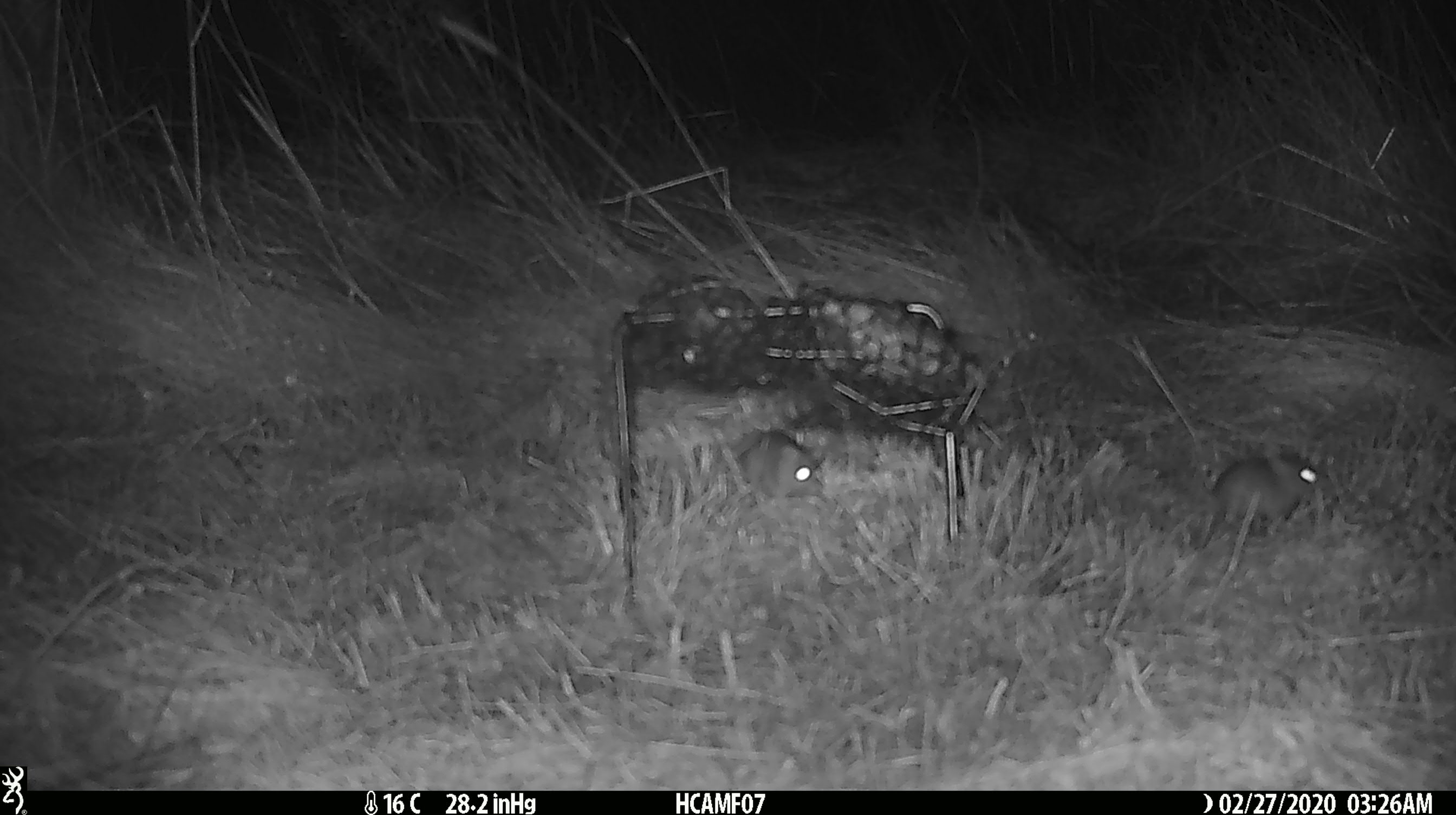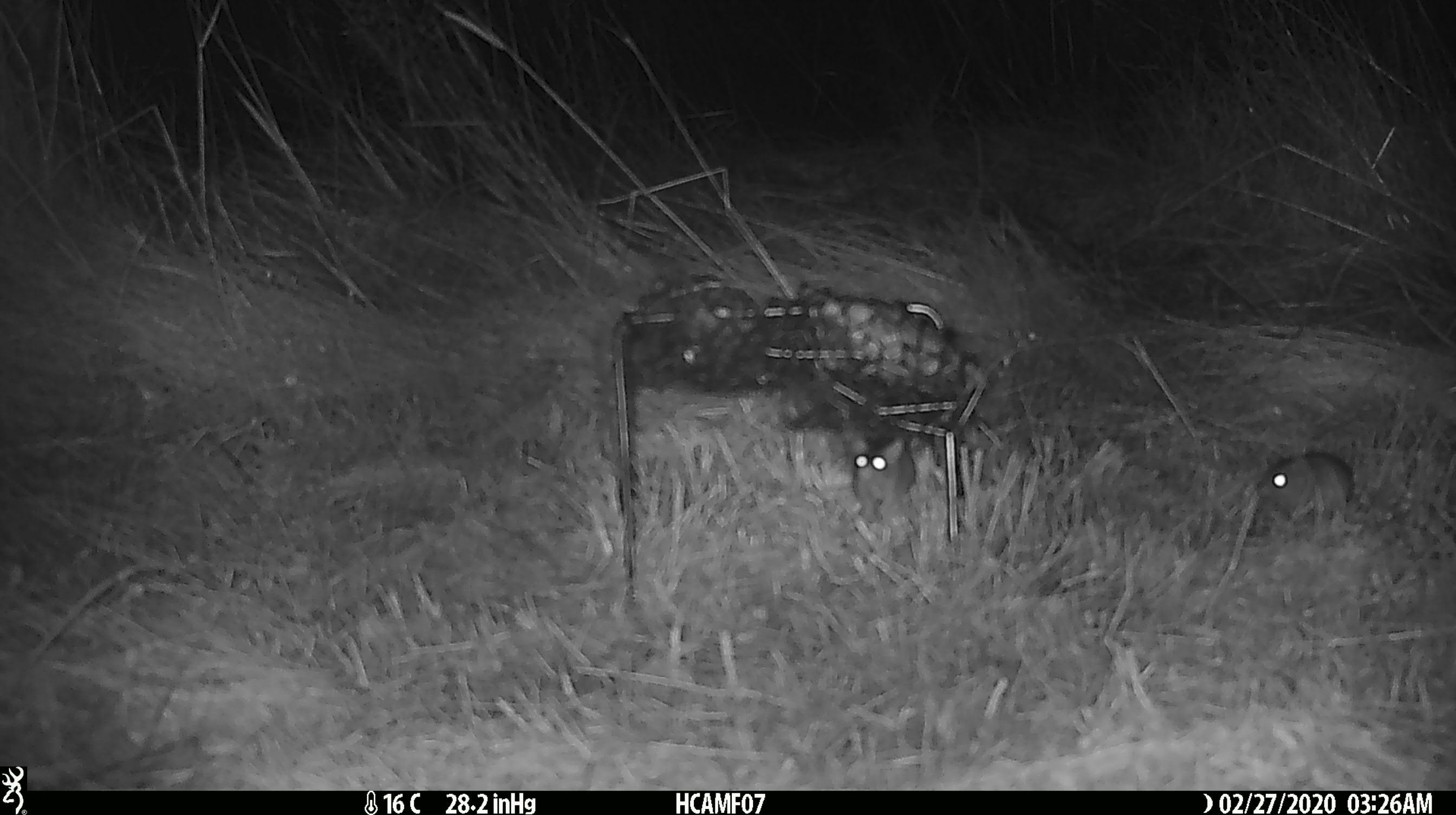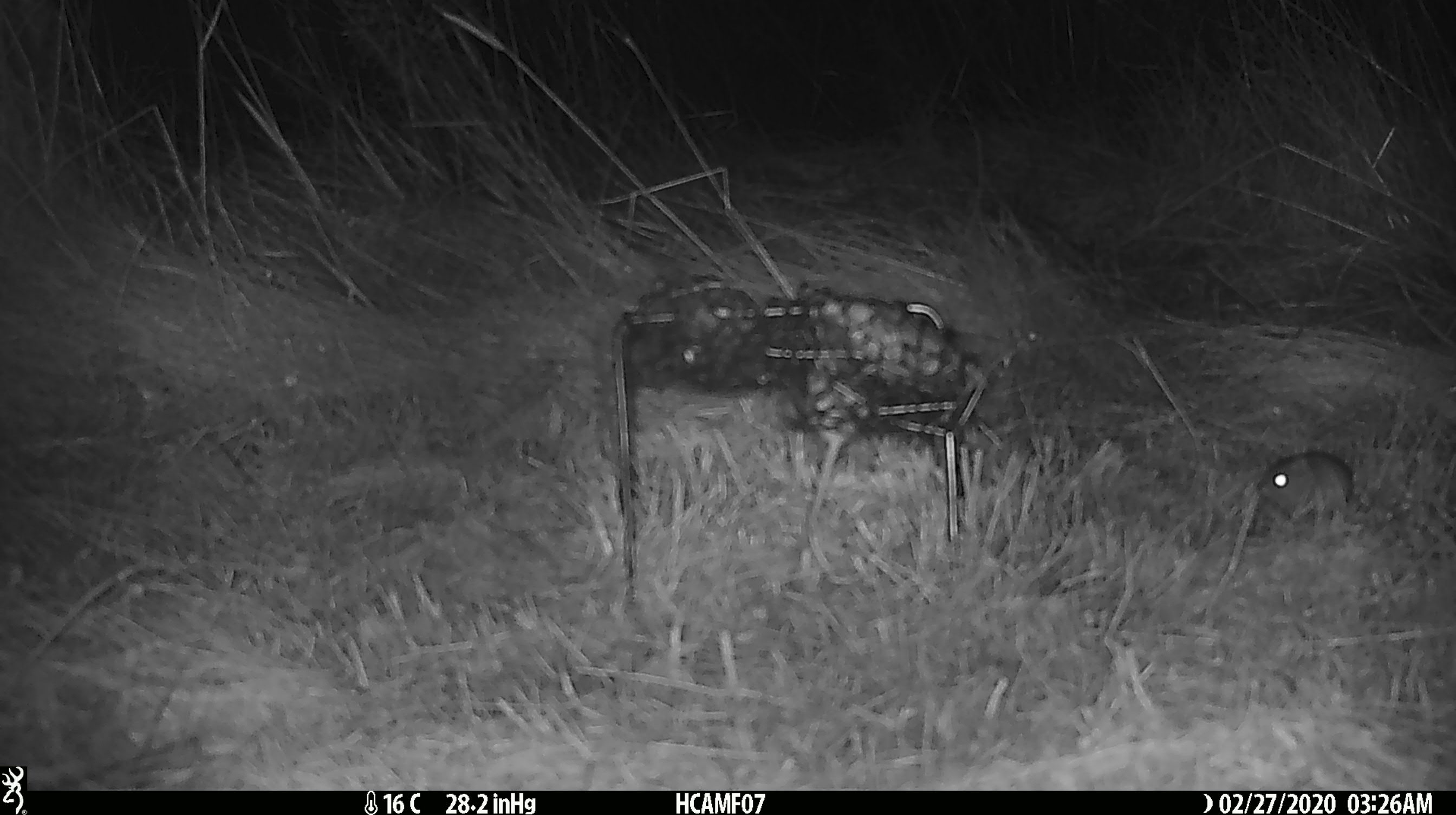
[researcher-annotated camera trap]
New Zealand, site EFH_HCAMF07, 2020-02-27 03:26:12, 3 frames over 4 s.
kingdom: Animalia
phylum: Chordata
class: Mammalia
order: Rodentia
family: Muridae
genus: Mus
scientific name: Mus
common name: mouse